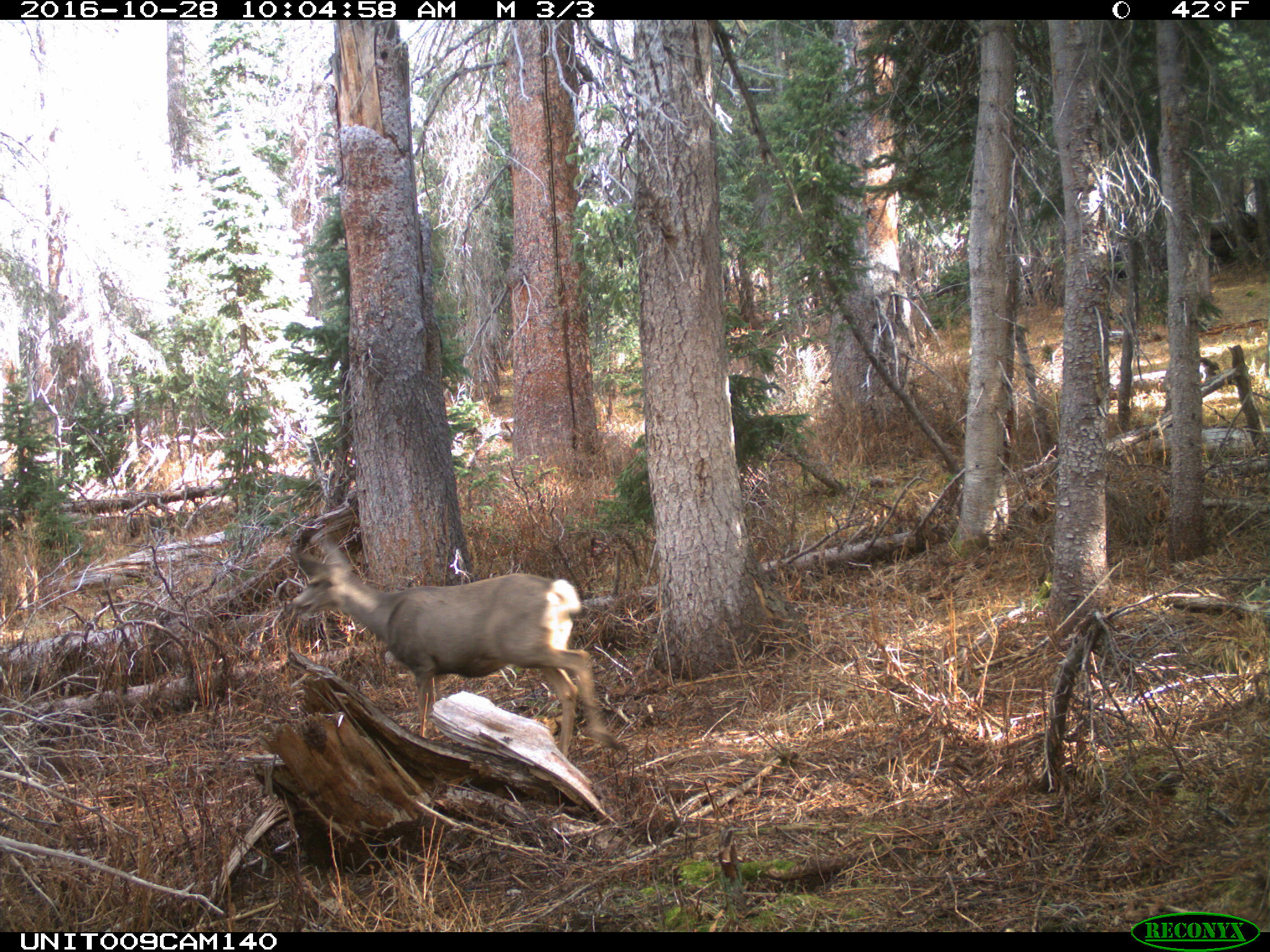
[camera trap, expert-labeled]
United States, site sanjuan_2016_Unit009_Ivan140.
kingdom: Animalia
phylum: Chordata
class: Mammalia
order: Artiodactyla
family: Cervidae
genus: Odocoileus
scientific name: Odocoileus hemionus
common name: mule deer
Odocoileus hemionus (mule deer).